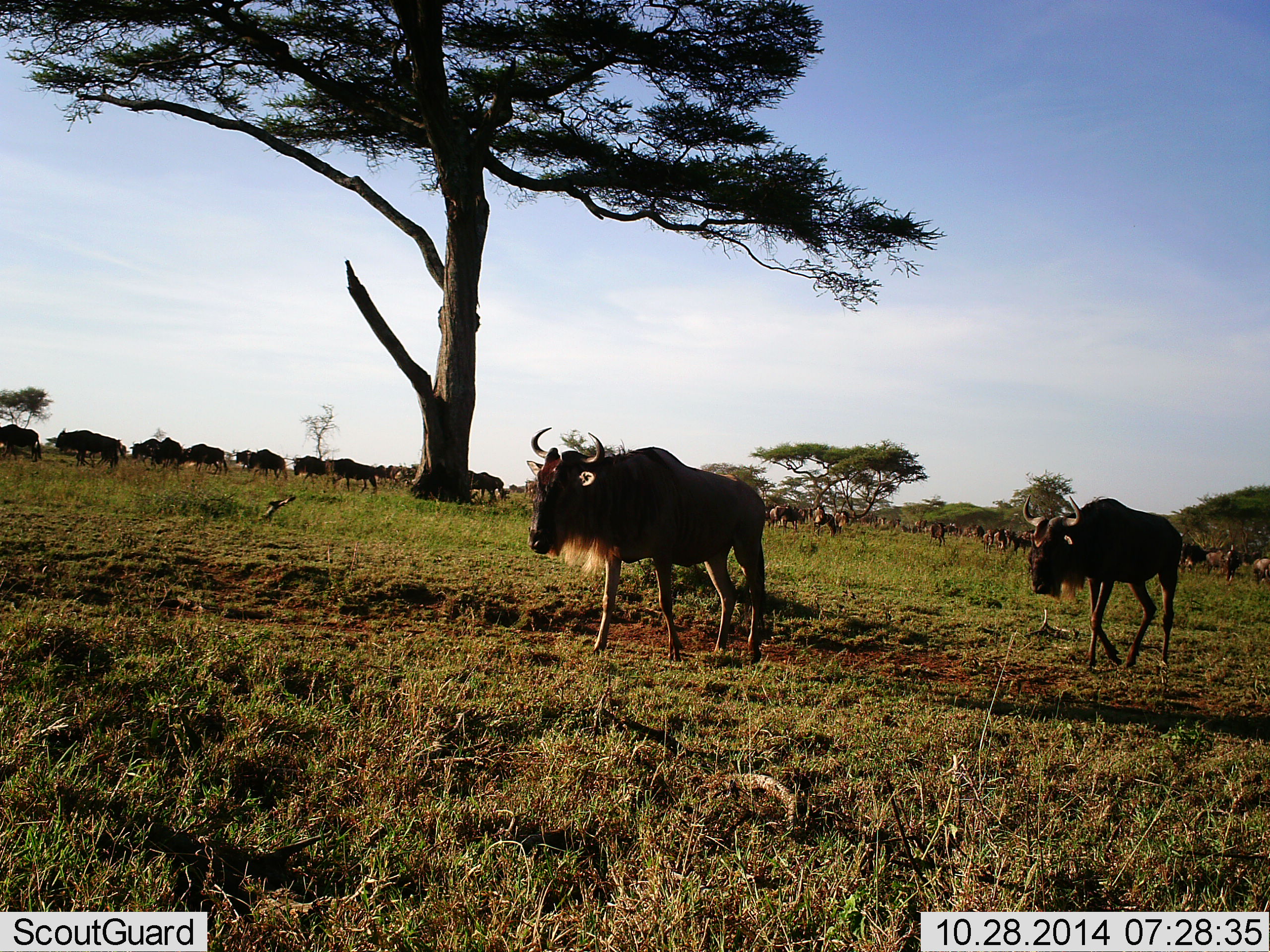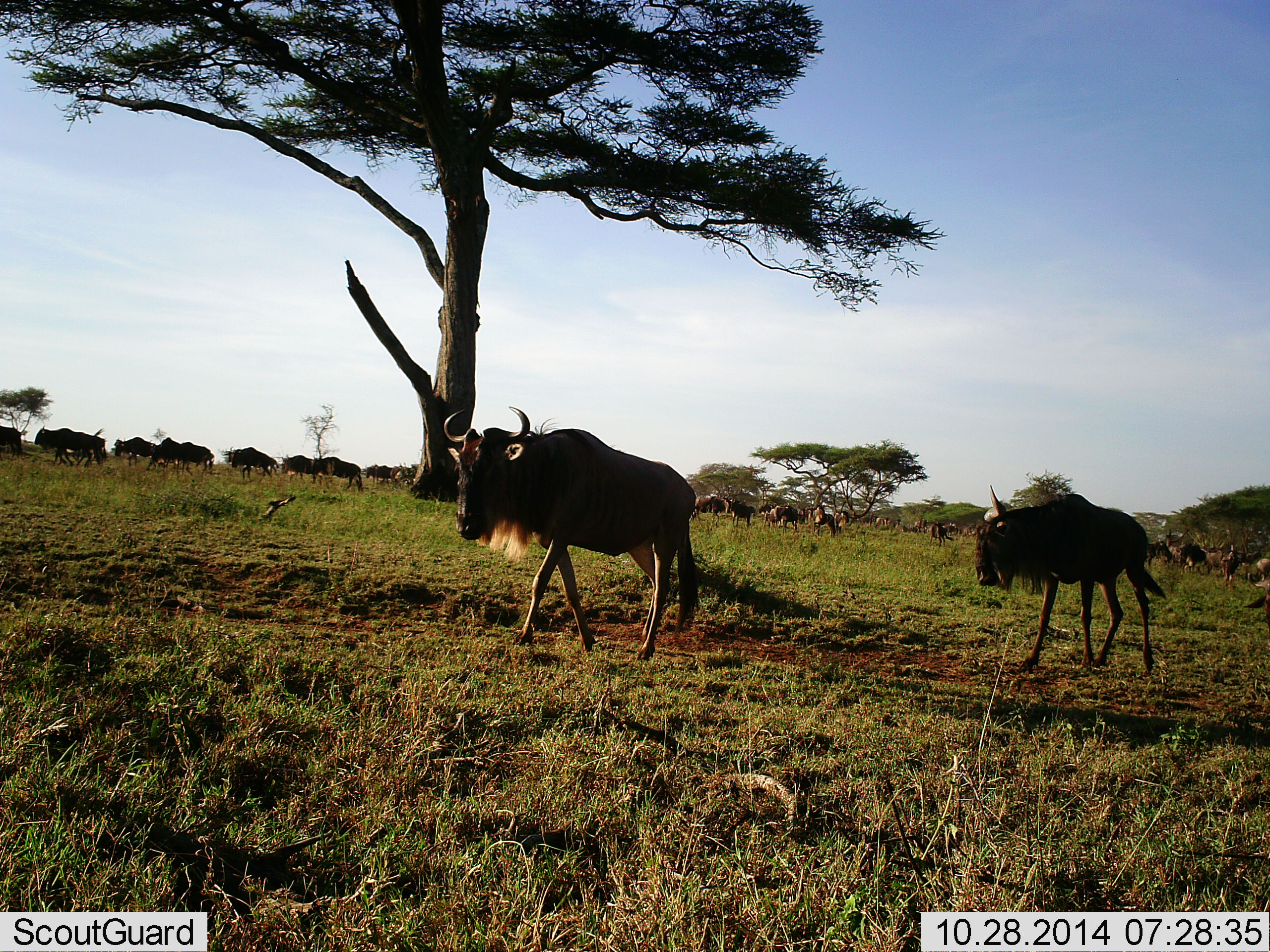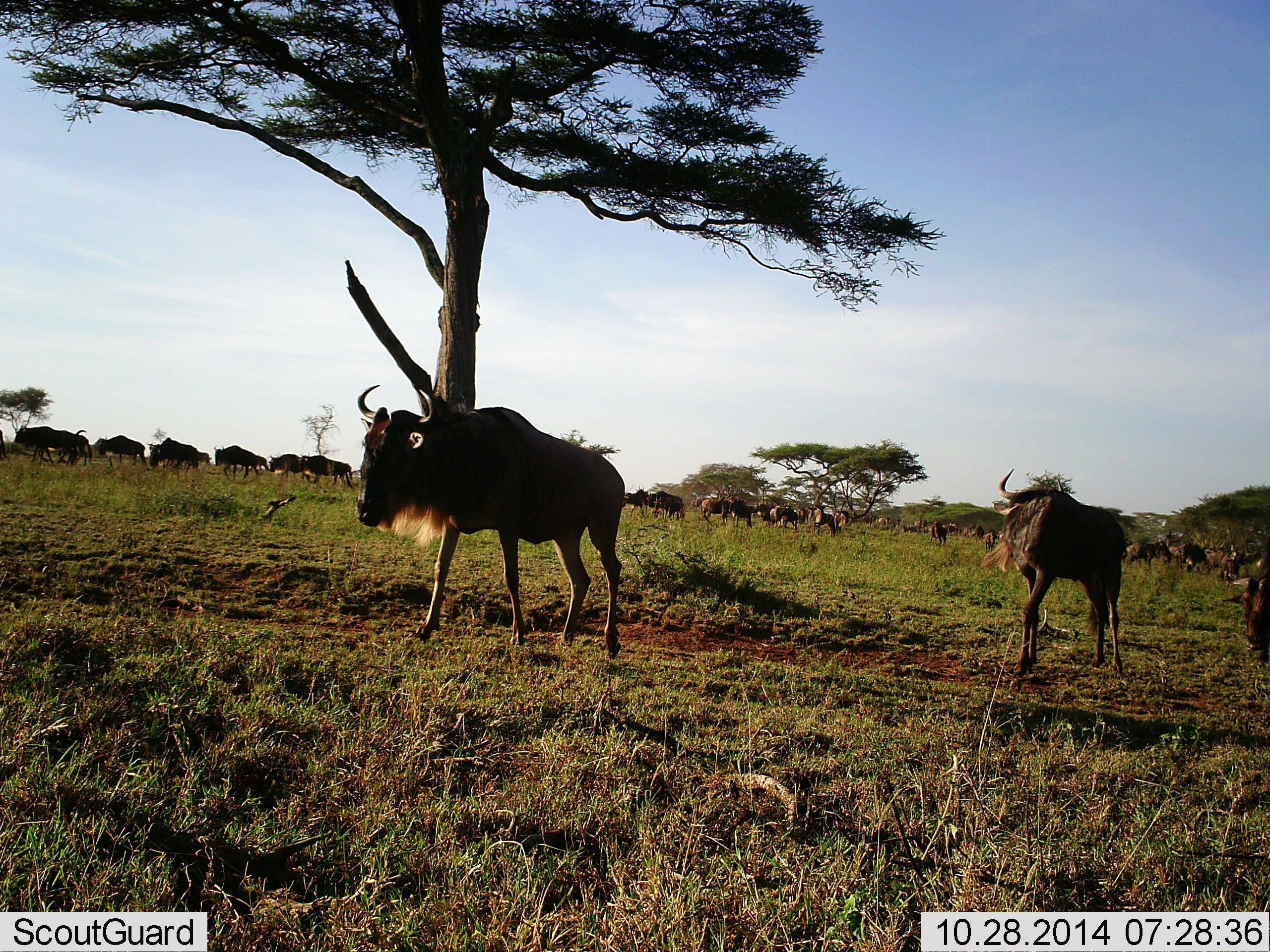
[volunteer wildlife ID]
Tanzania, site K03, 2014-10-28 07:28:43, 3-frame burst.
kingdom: Animalia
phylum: Chordata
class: Mammalia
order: Artiodactyla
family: Bovidae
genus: Connochaetes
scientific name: Connochaetes taurinus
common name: blue wildebeest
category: wildebeest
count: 11-50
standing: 30%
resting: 10%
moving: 90%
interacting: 10%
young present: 0%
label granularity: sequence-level